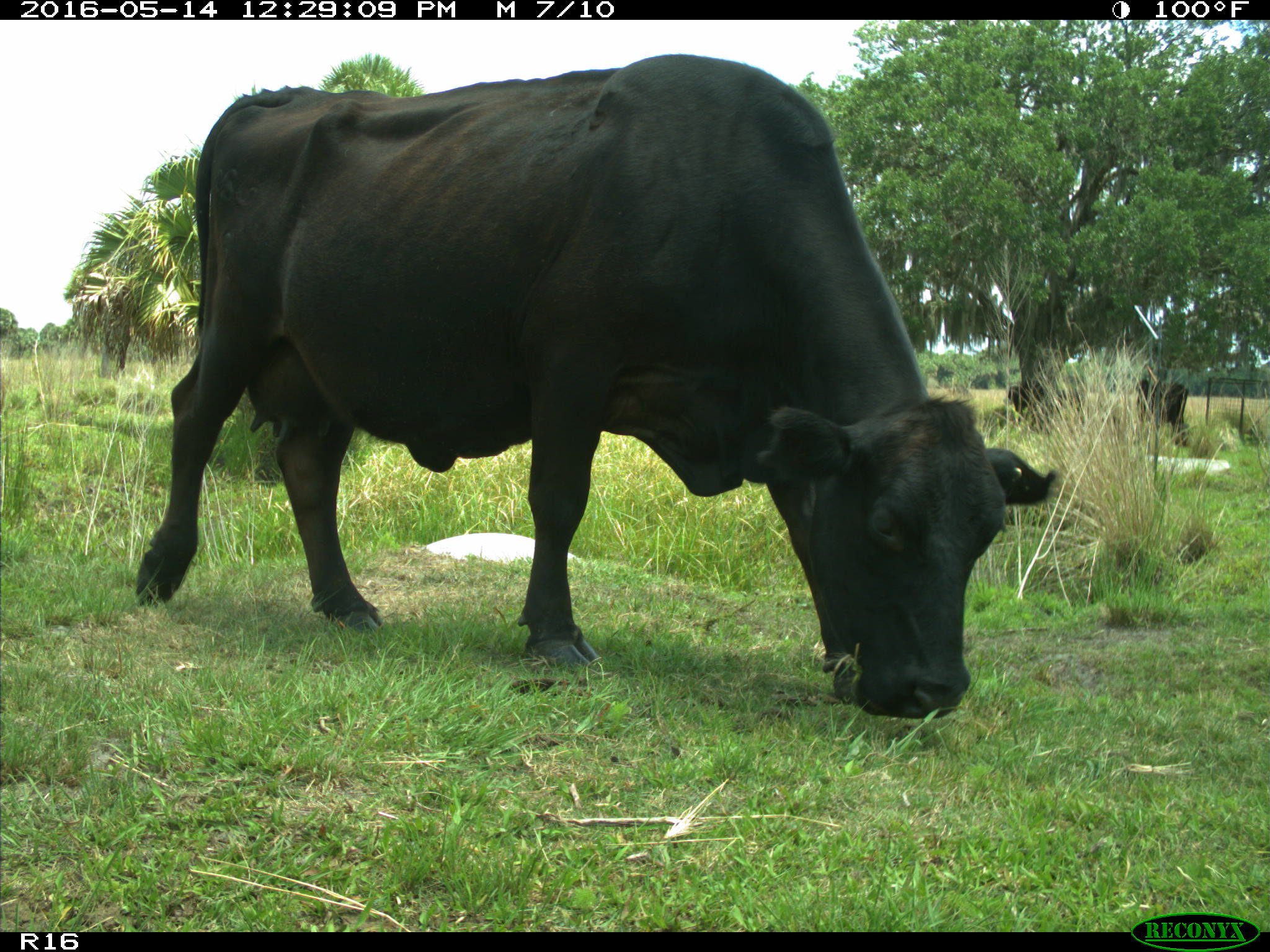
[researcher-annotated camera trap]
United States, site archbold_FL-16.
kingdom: Animalia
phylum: Chordata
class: Mammalia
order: Artiodactyla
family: Bovidae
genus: Bos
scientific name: Bos taurus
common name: domestic cow